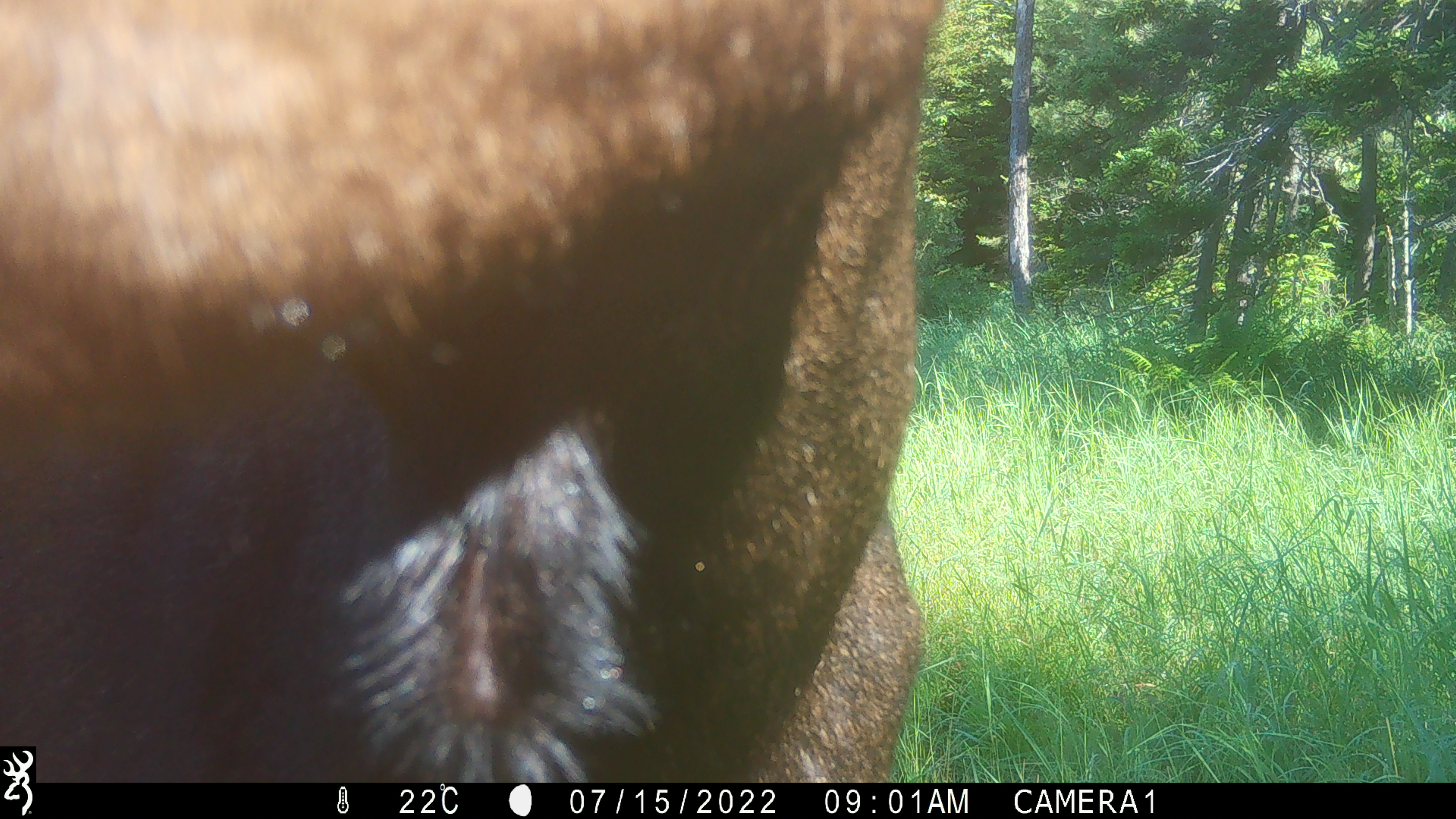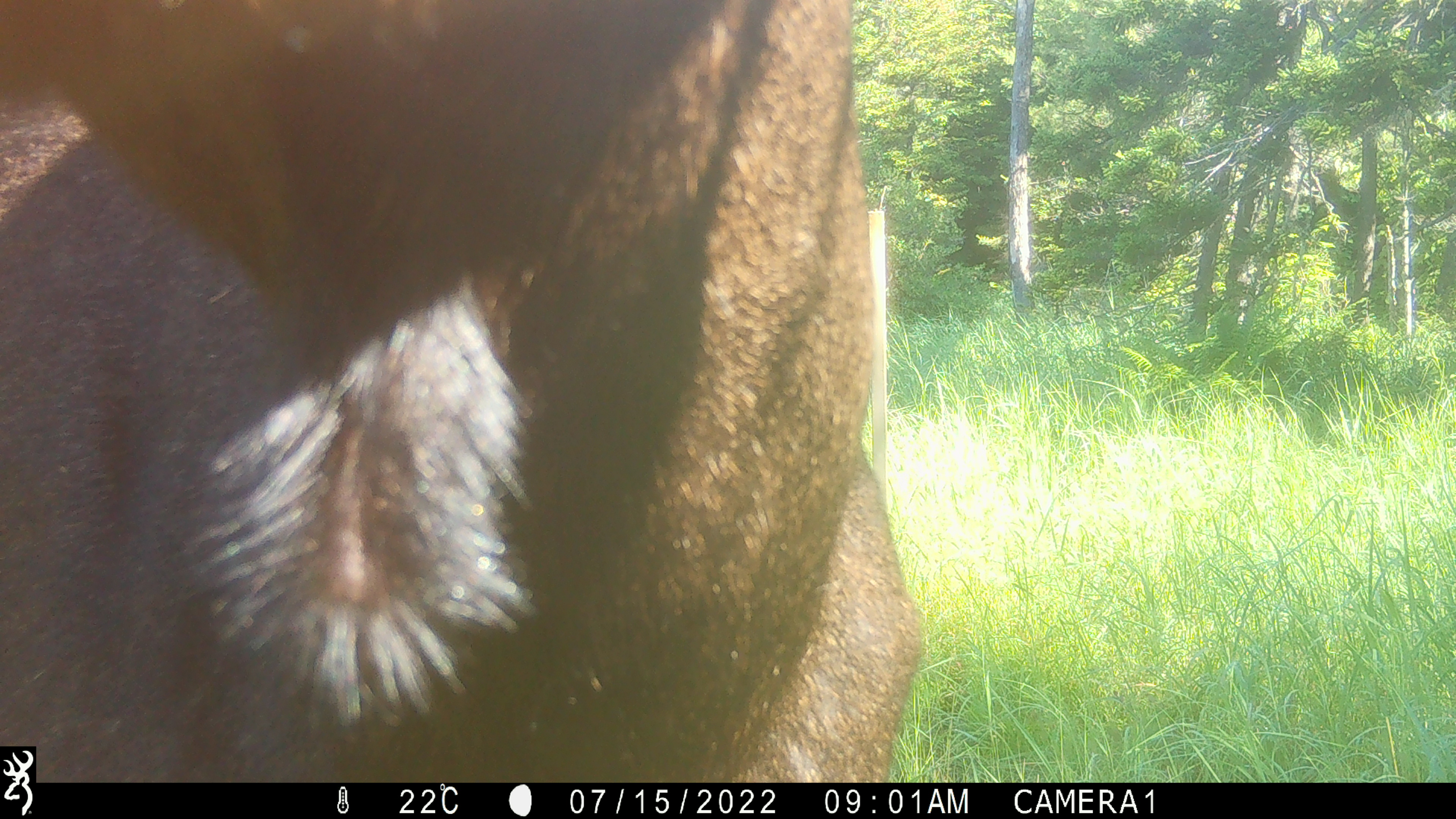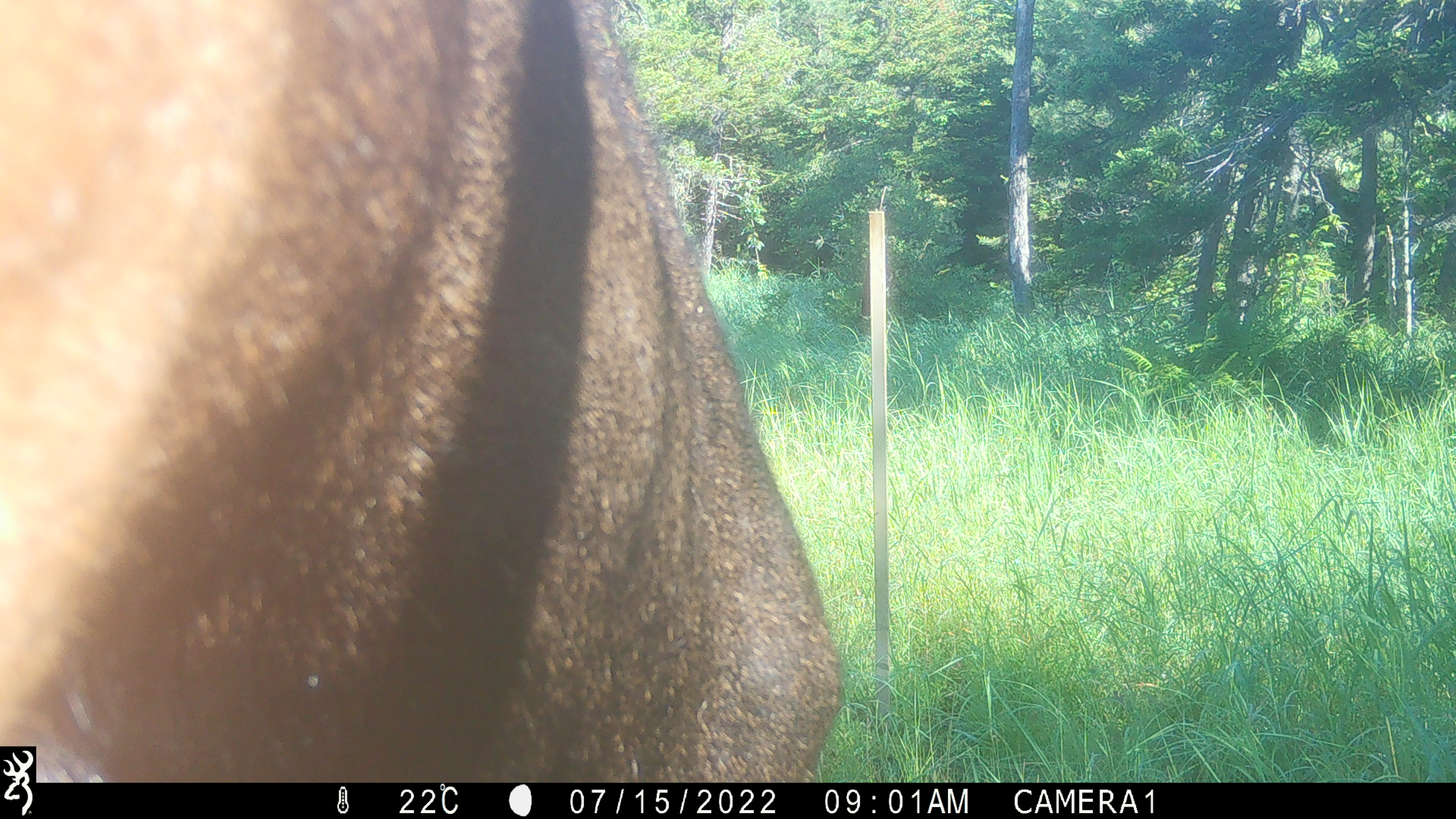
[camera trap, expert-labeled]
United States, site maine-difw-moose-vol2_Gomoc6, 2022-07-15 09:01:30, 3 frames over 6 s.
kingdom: Animalia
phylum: Chordata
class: Mammalia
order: Artiodactyla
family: Cervidae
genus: Alces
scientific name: Alces alces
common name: moose